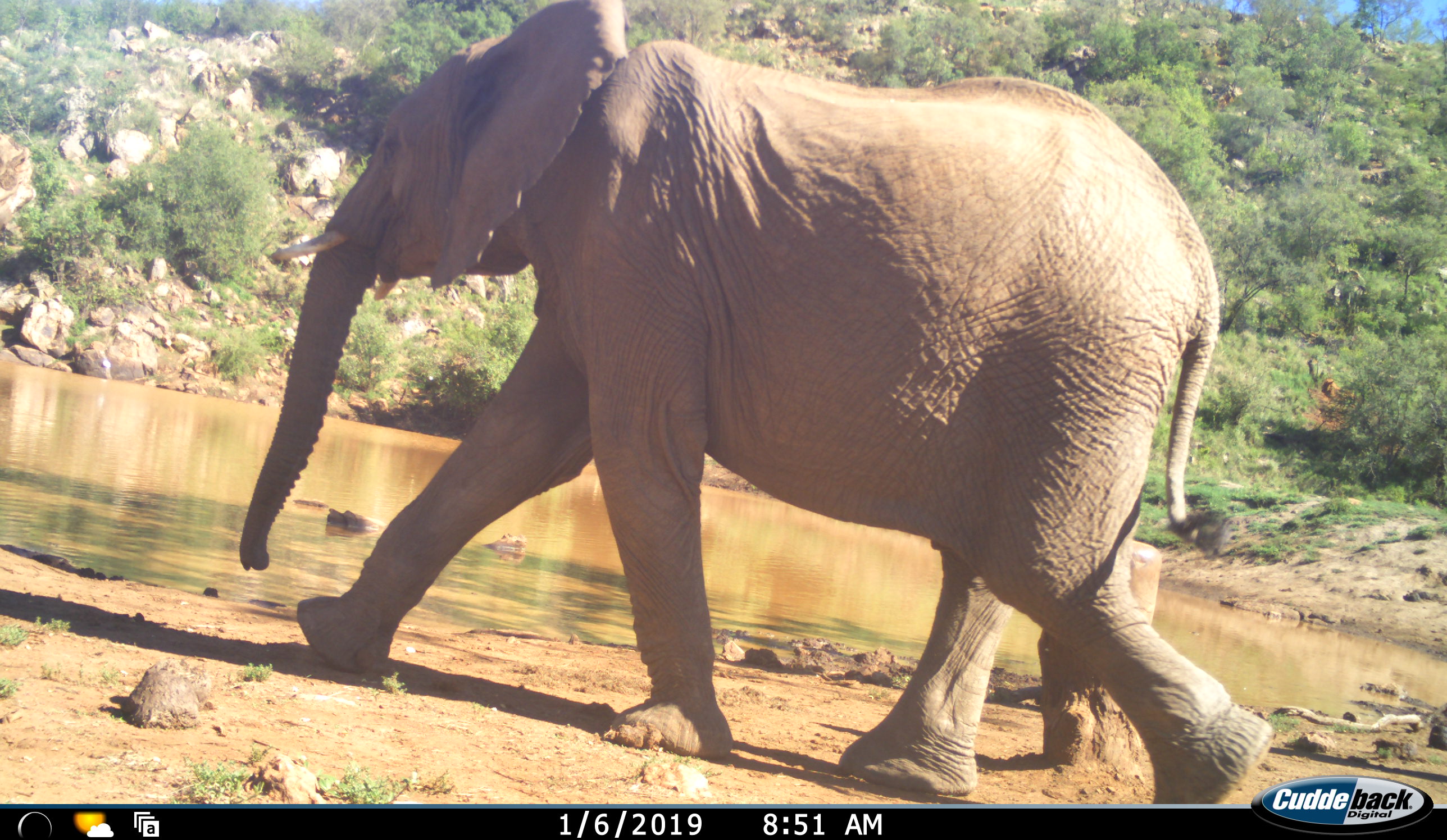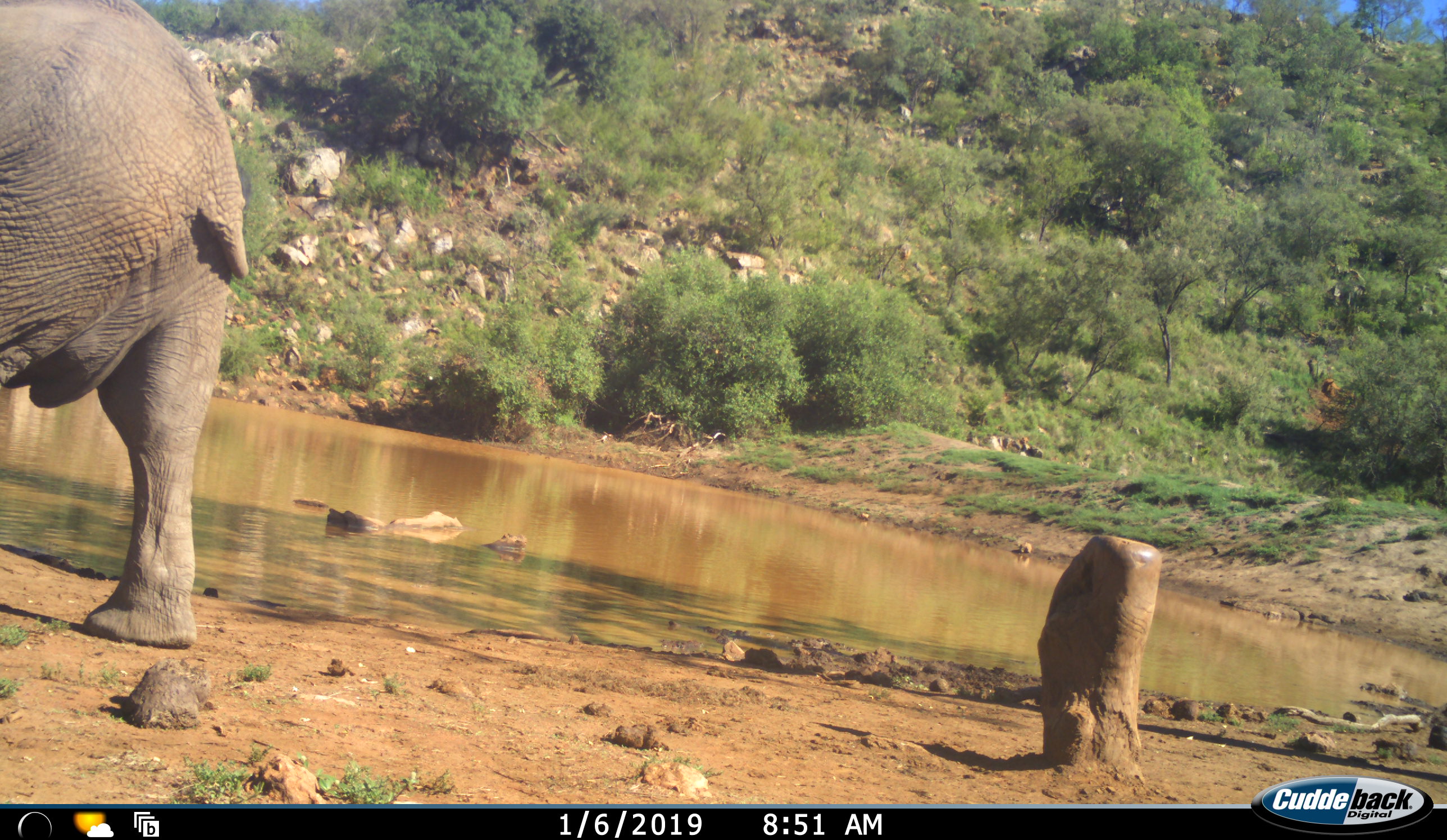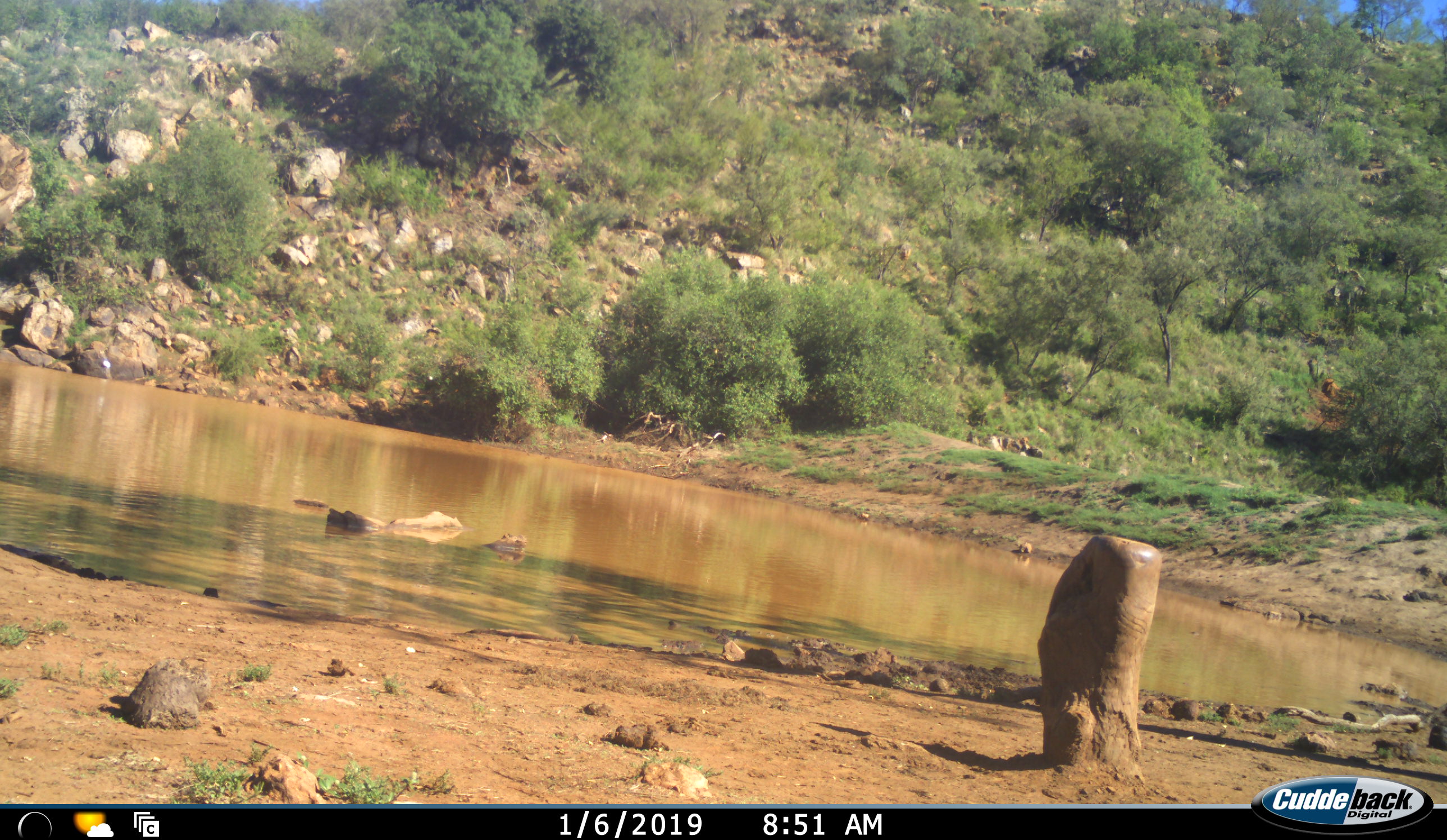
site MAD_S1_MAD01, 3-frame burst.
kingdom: Animalia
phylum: Chordata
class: Mammalia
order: Proboscidea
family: Elephantidae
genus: Loxodonta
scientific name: Loxodonta africana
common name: african bush elephant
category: elephant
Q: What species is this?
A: Elephant (african bush elephant) (Loxodonta africana).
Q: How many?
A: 1.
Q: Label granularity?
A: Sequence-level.